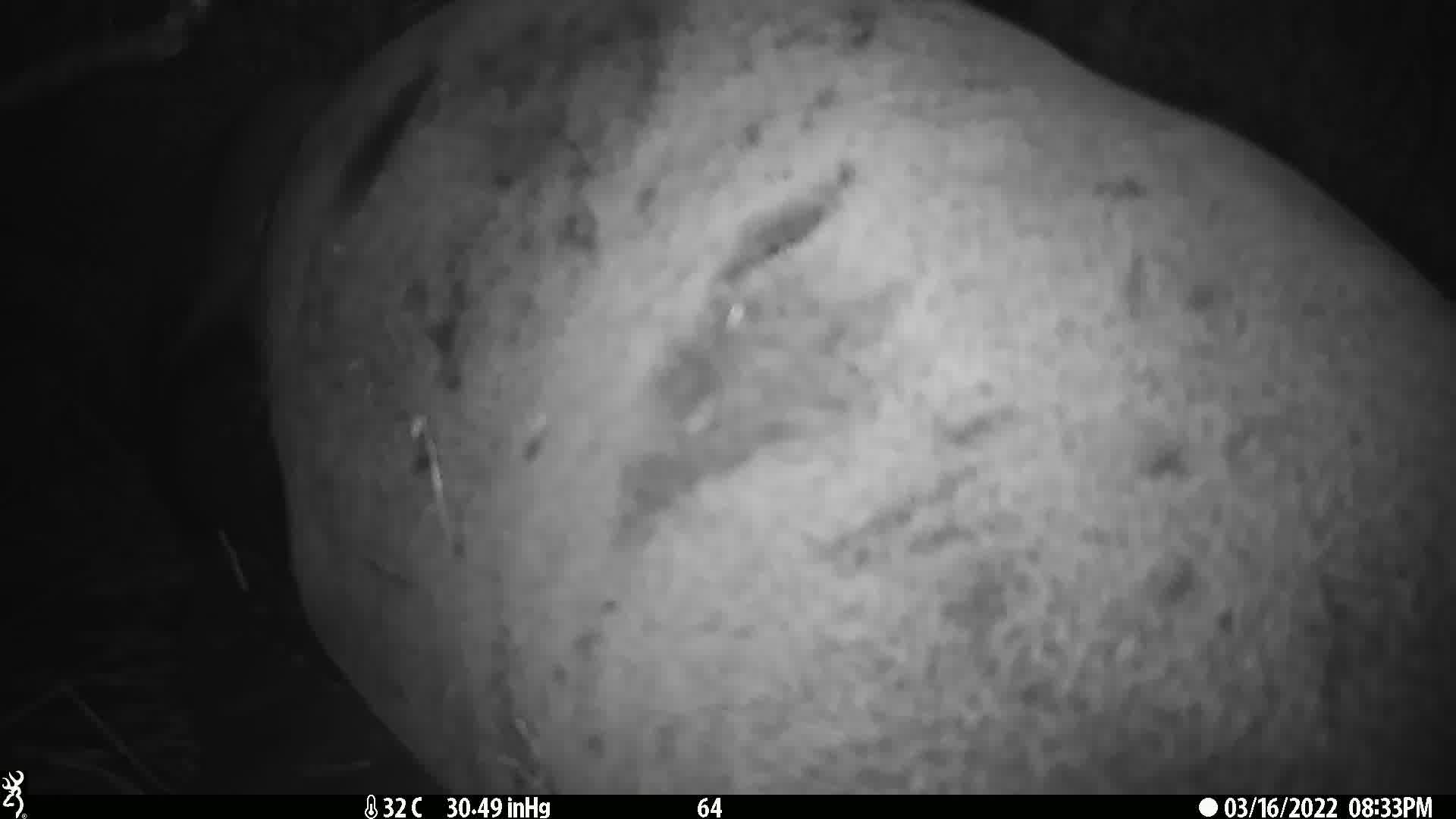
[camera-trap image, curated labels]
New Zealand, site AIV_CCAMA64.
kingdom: Animalia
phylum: Chordata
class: Mammalia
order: Carnivora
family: Otariidae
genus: Phocarctos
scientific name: Phocarctos hookeri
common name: new zealand sea lion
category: sealion